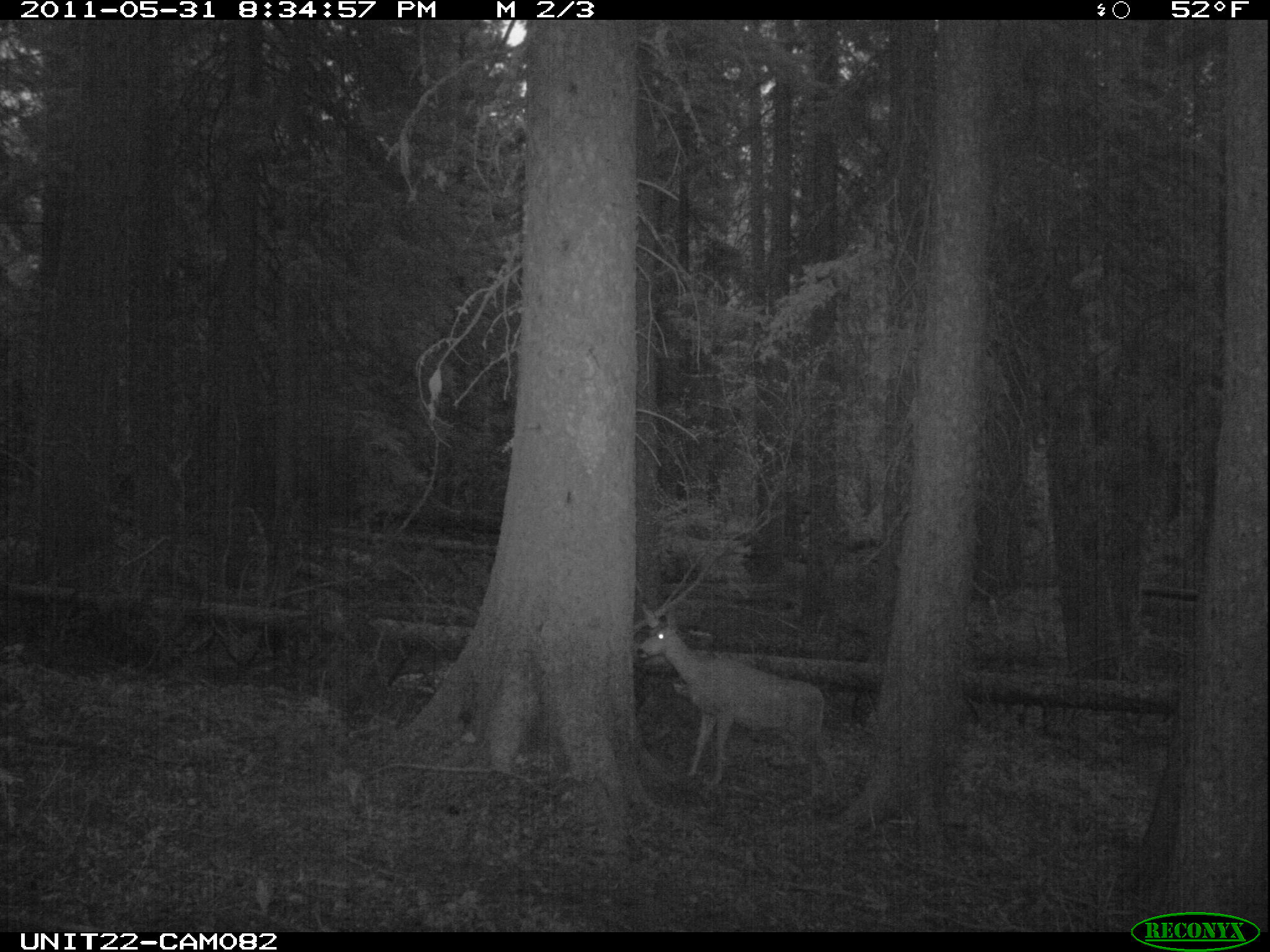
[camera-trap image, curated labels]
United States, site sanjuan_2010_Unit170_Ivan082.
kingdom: Animalia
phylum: Chordata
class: Mammalia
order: Artiodactyla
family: Cervidae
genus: Odocoileus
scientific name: Odocoileus hemionus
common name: mule deer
Odocoileus hemionus (mule deer).